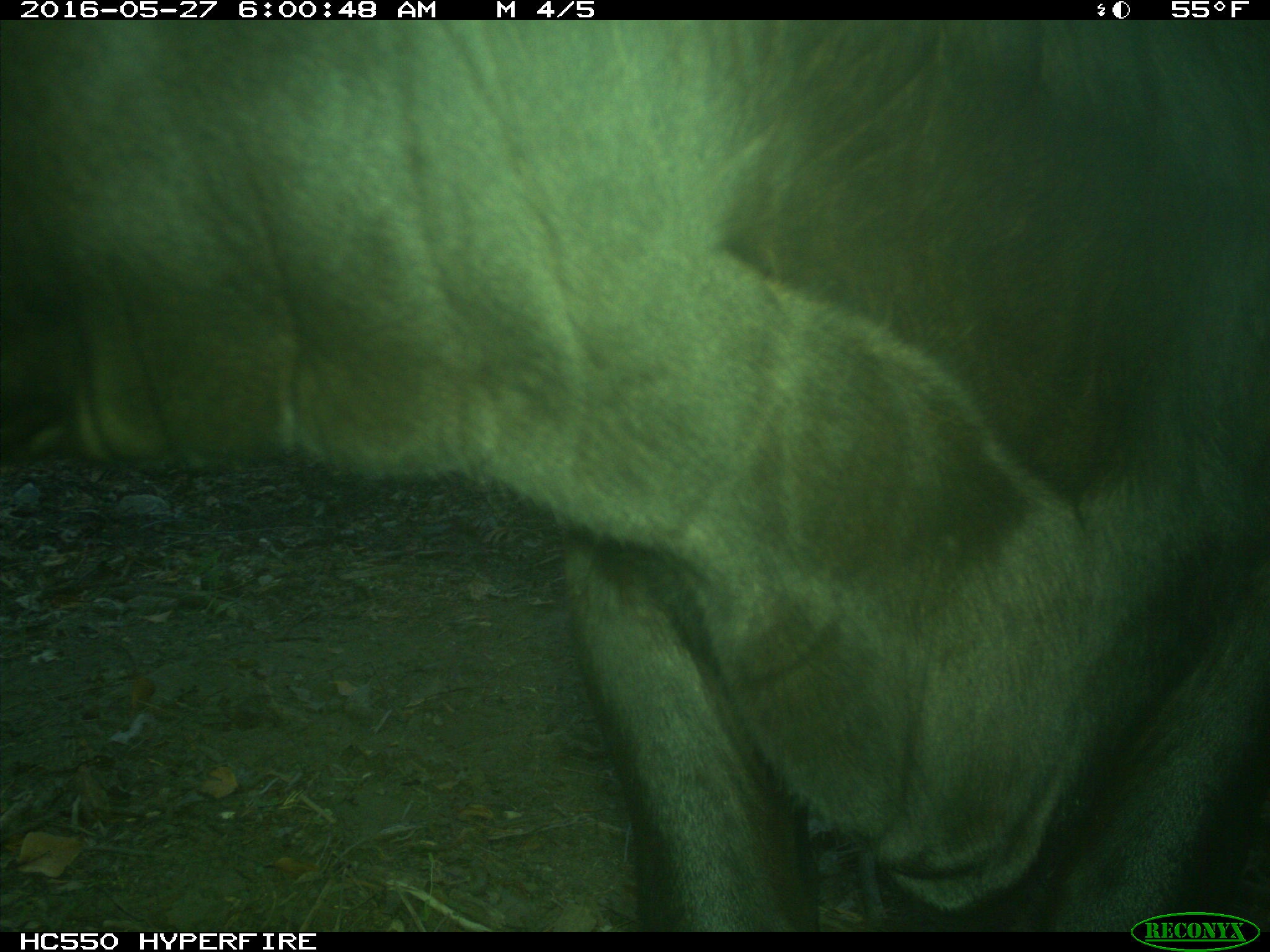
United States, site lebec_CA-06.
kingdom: Animalia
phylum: Chordata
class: Mammalia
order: Artiodactyla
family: Bovidae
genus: Bos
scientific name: Bos taurus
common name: domestic cow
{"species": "Bos taurus (domestic cow)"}